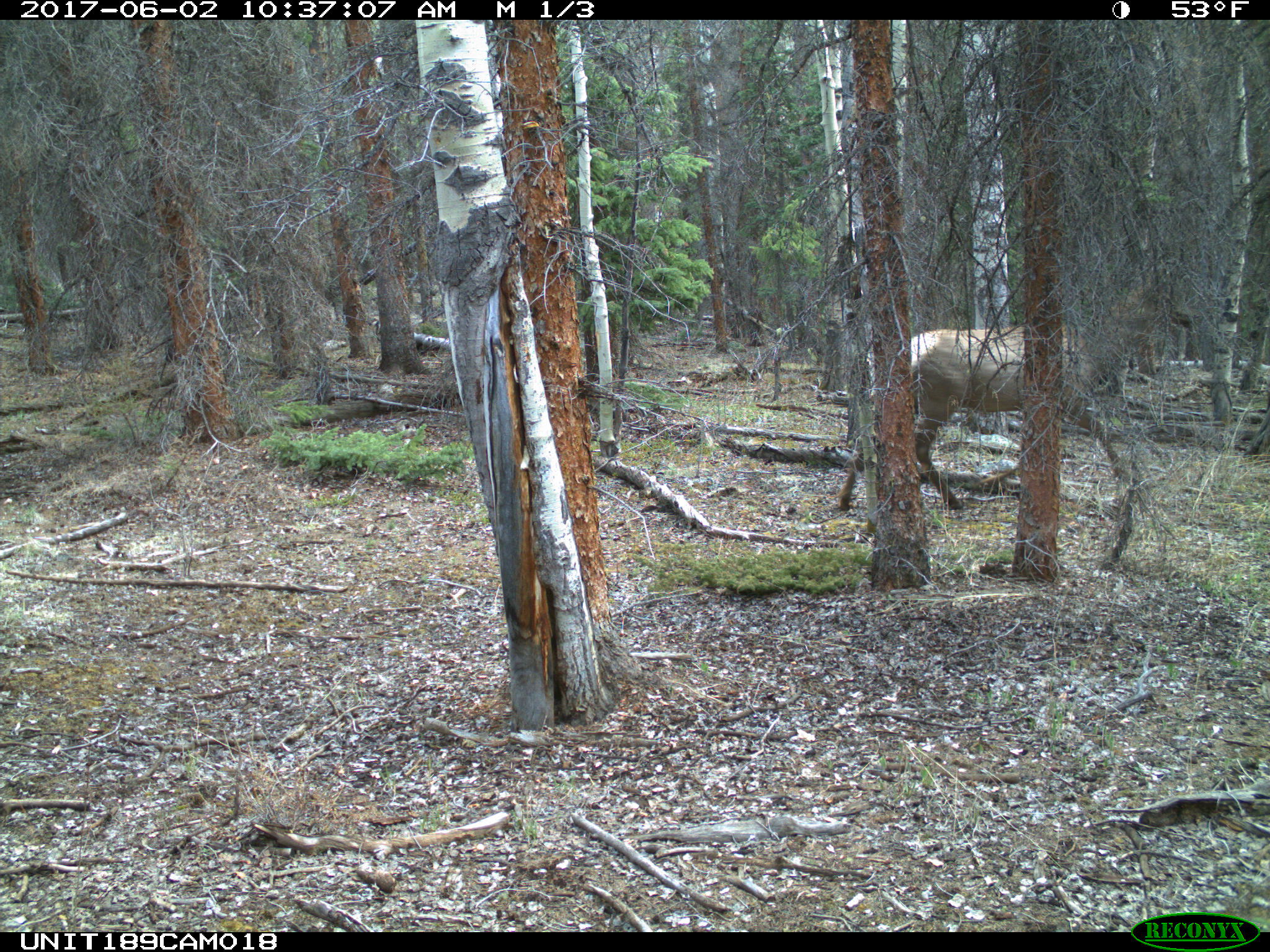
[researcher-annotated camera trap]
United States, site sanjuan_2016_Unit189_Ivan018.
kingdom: Animalia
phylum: Chordata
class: Mammalia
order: Artiodactyla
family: Cervidae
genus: Cervus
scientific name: Cervus elaphus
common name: red deer